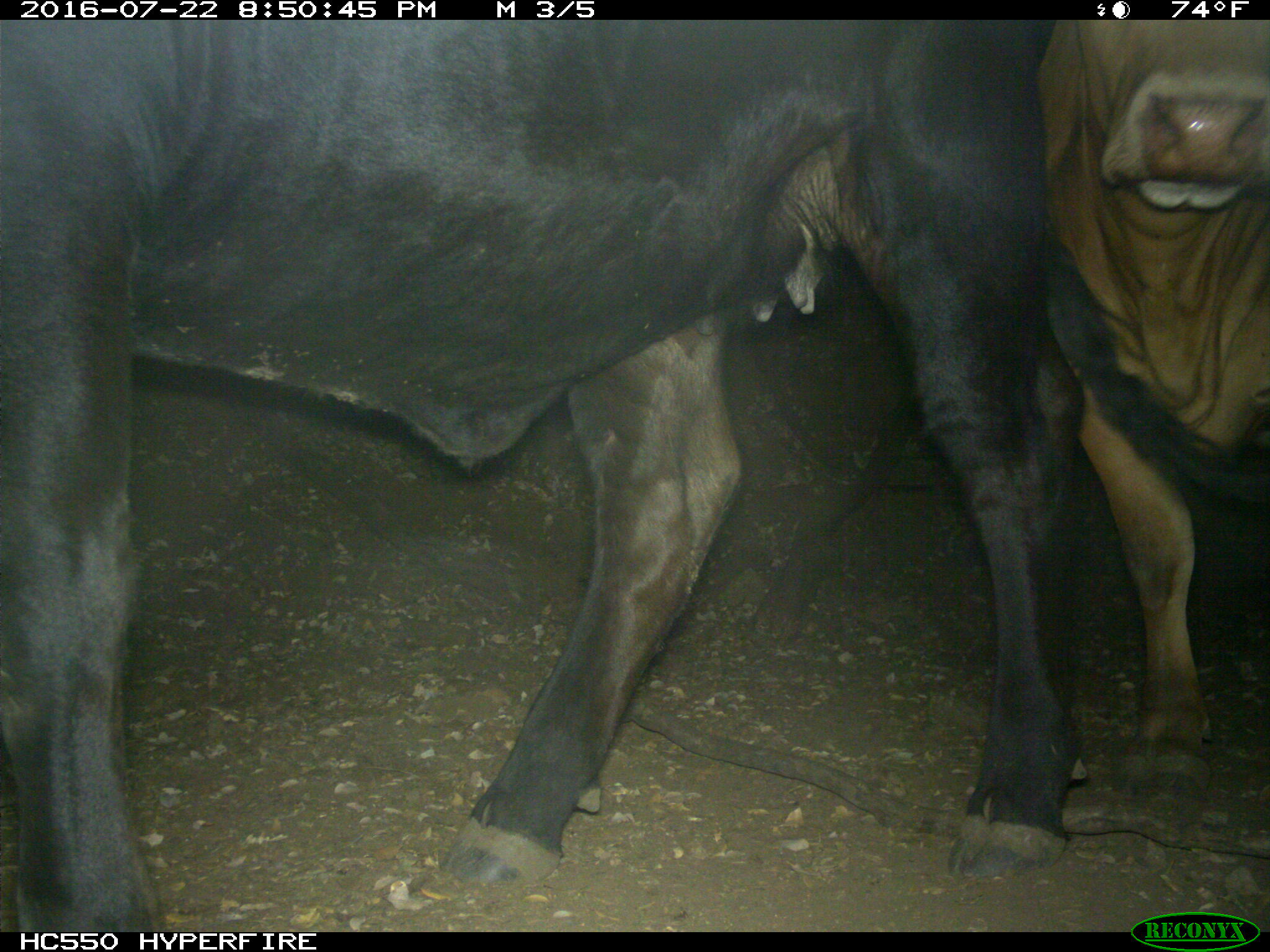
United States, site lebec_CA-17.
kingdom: Animalia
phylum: Chordata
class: Mammalia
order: Artiodactyla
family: Bovidae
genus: Bos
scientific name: Bos taurus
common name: domestic cow